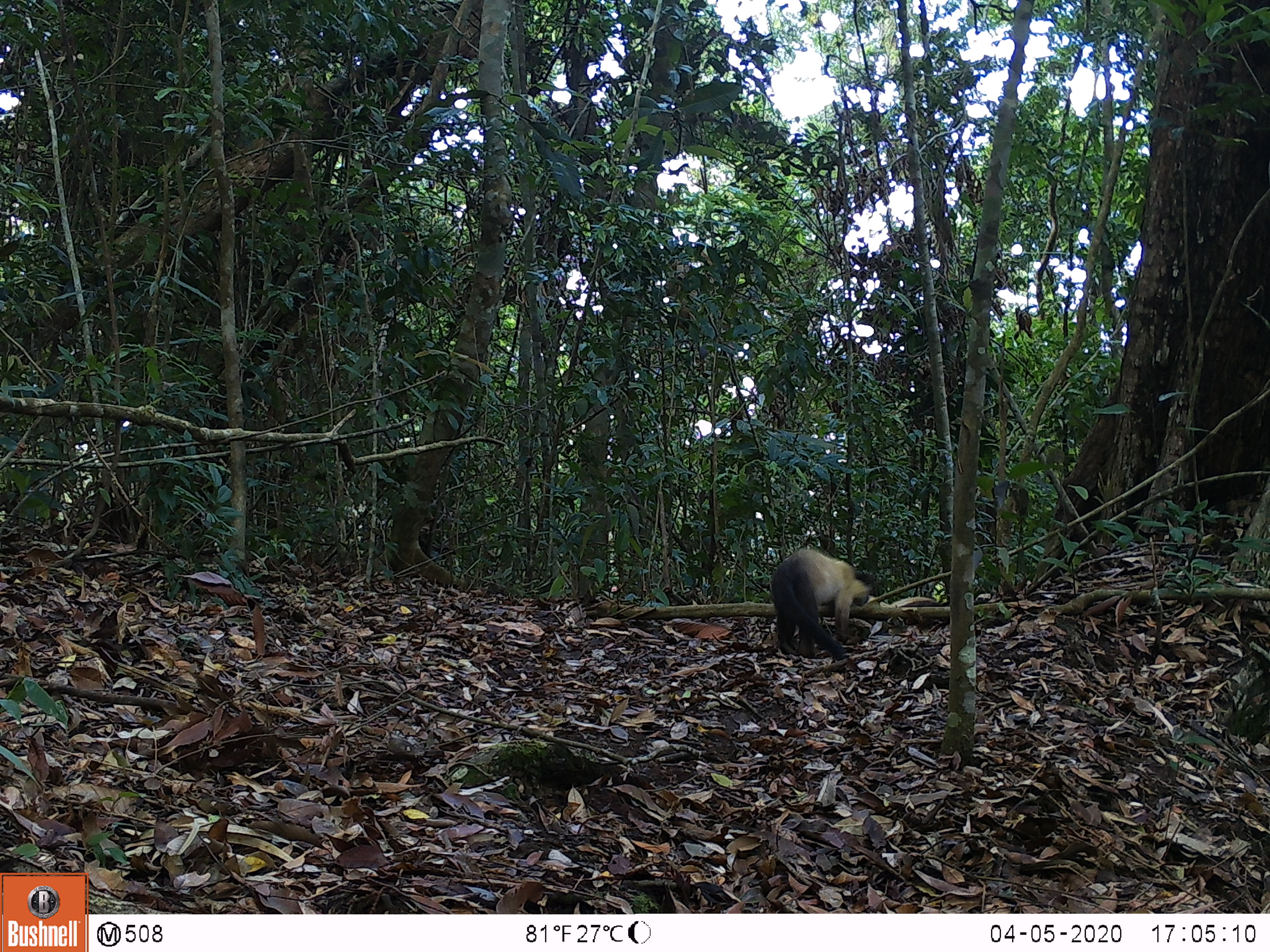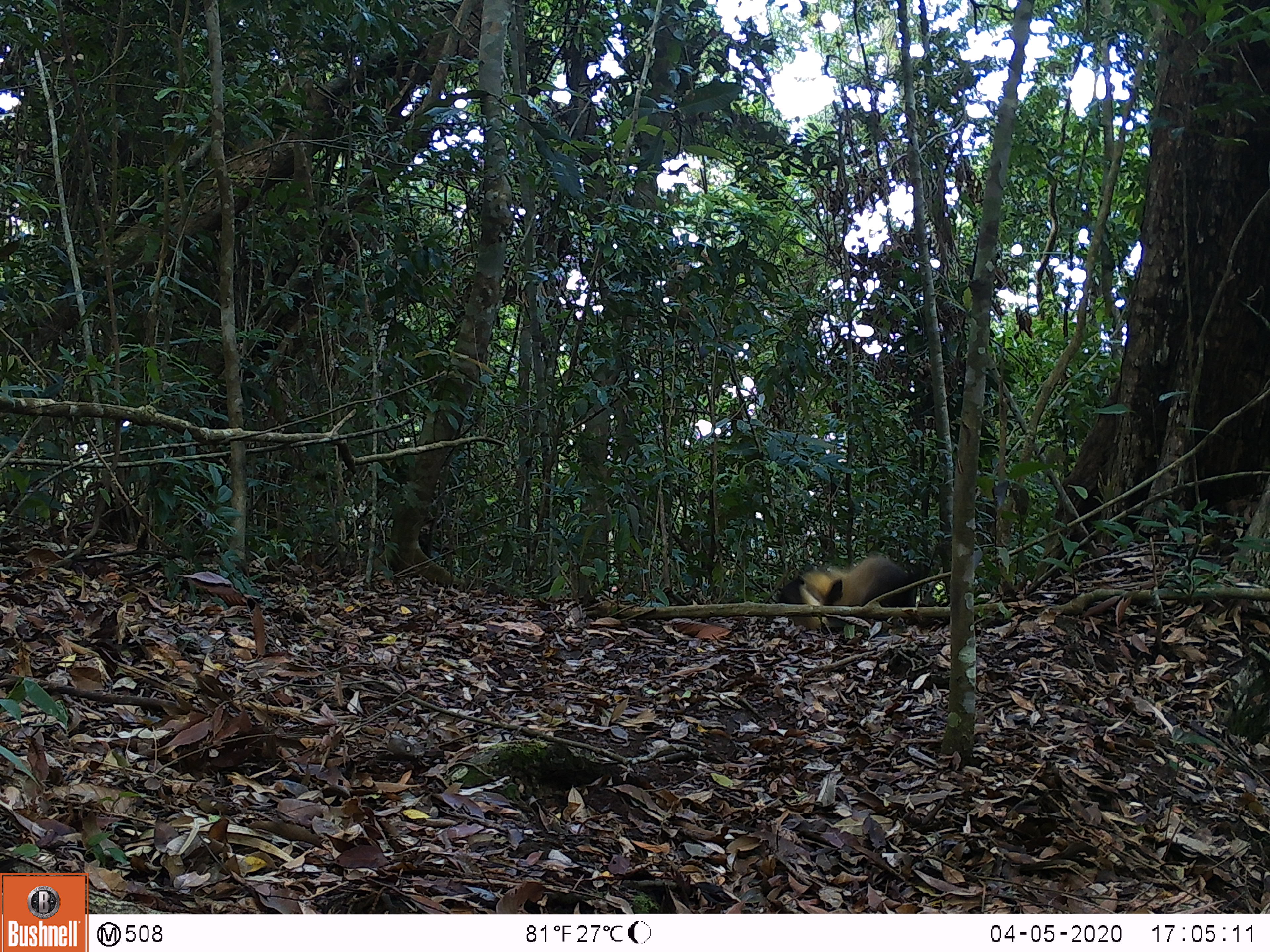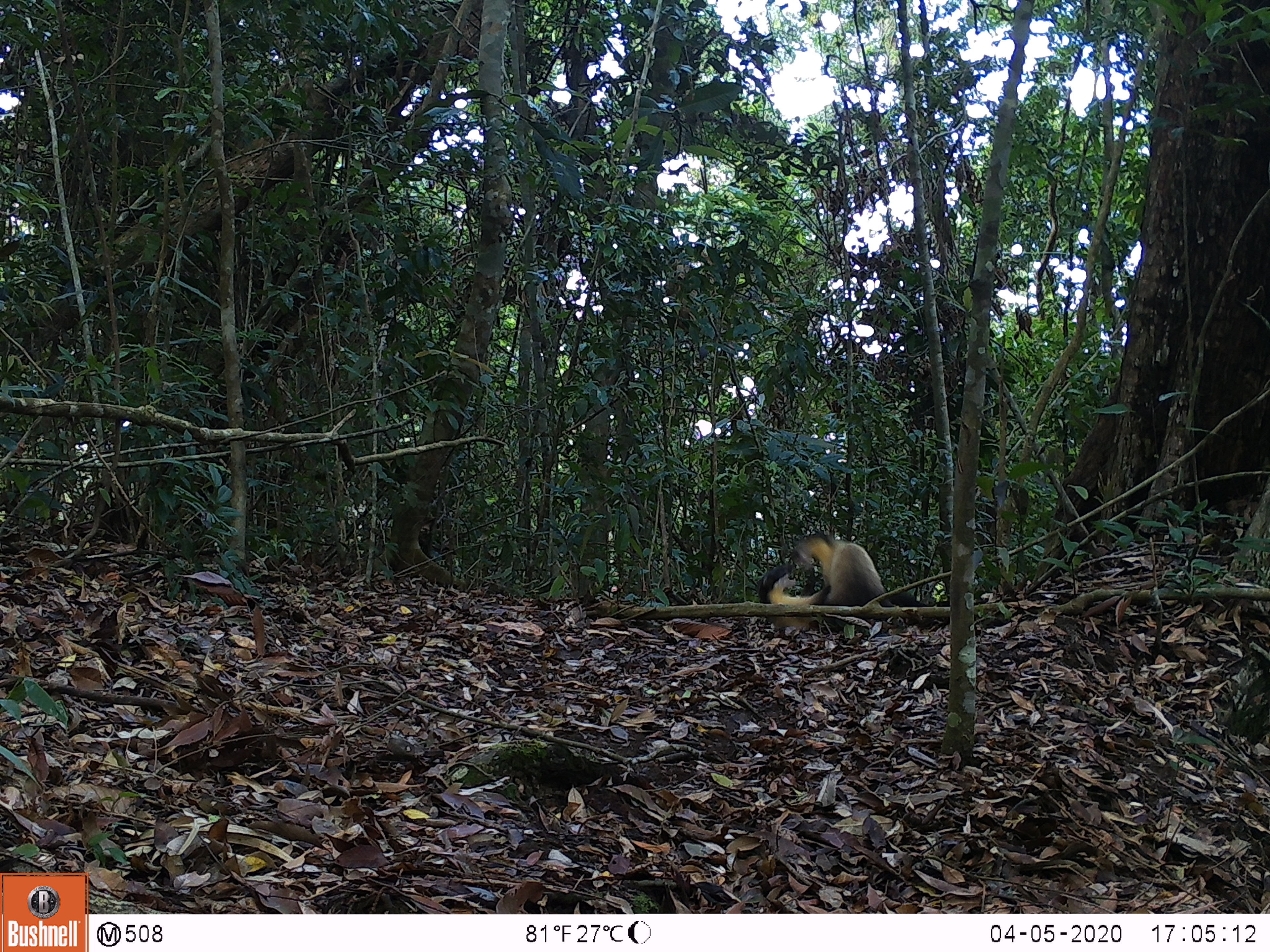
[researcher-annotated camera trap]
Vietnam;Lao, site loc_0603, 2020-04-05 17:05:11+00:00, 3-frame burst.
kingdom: Animalia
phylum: Chordata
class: Mammalia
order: Carnivora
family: Mustelidae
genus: Martes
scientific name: Martes flavigula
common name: yellow-throated marten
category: yellow throated marten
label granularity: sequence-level